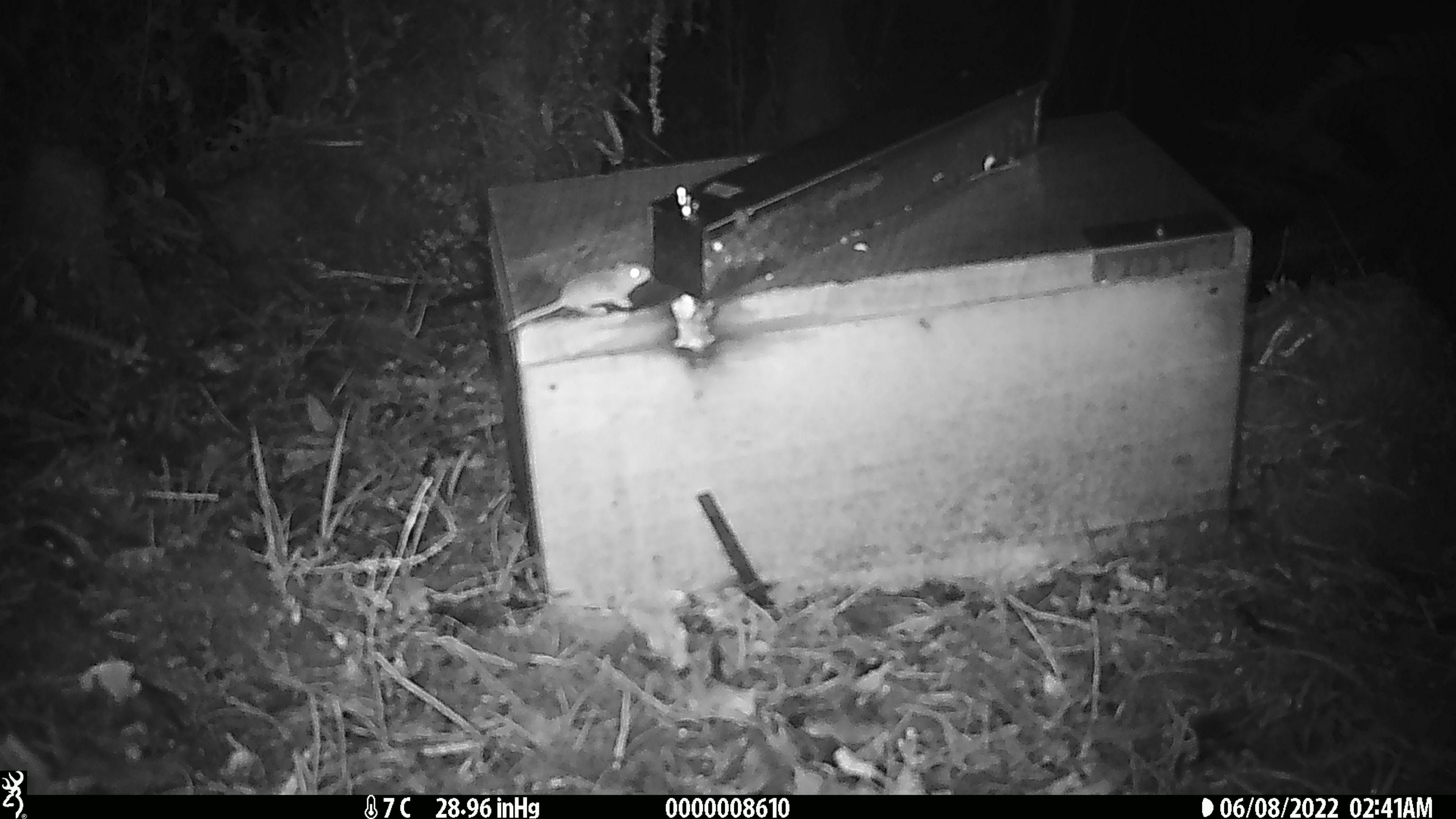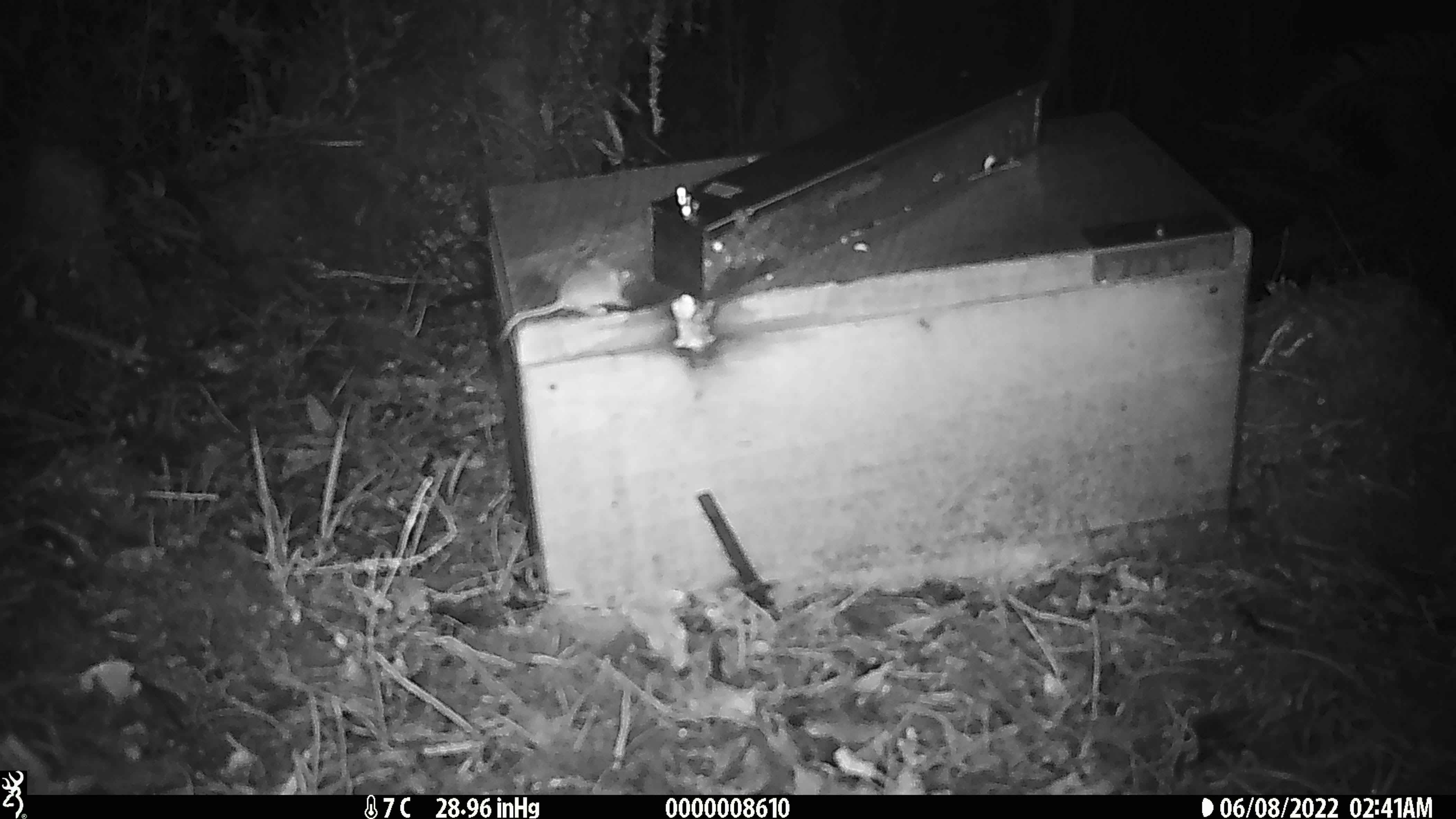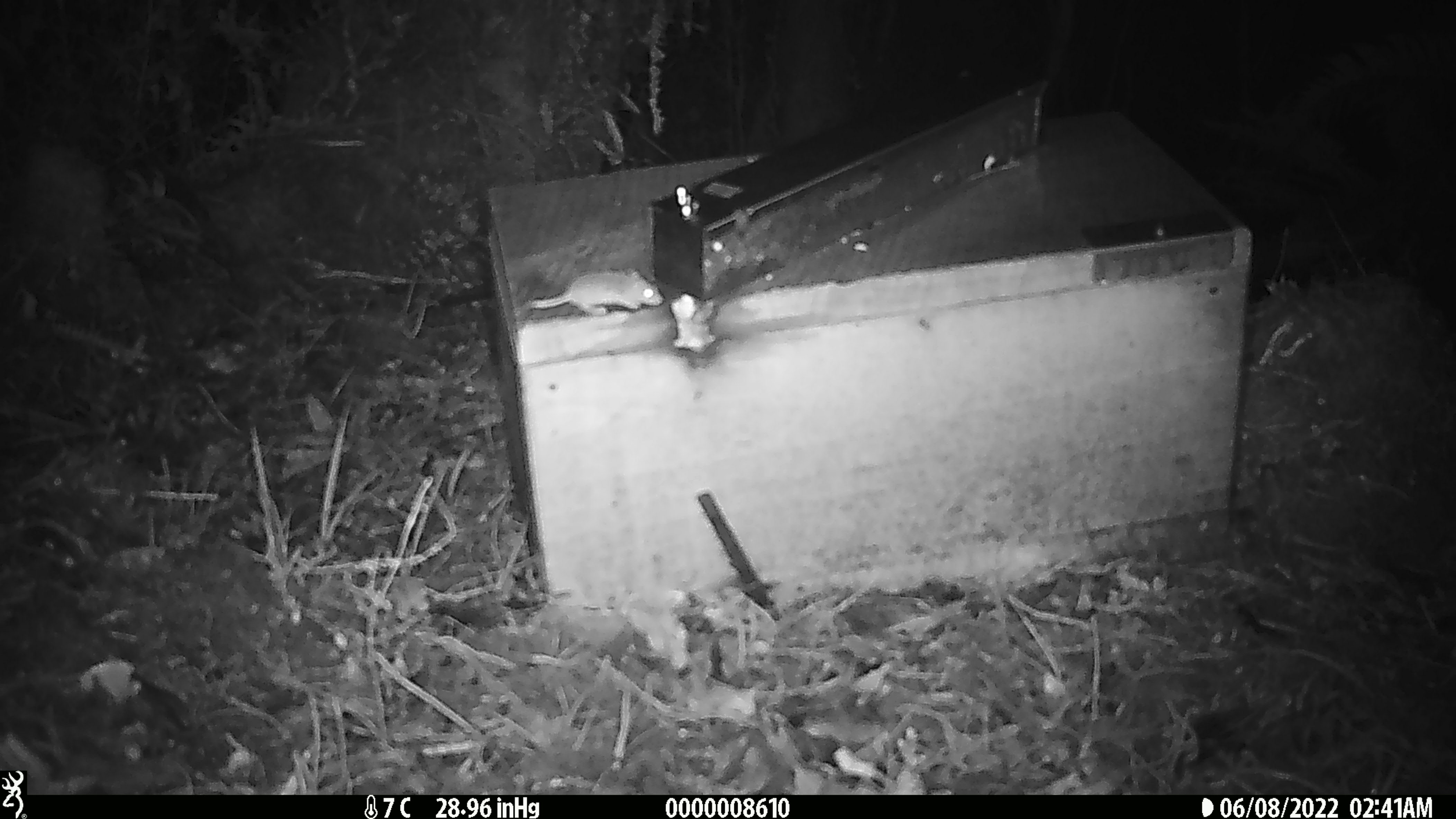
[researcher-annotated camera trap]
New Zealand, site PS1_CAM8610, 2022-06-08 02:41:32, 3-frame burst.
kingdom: Animalia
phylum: Chordata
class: Mammalia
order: Rodentia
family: Muridae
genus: Mus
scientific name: Mus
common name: mouse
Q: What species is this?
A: Mouse (Mus).